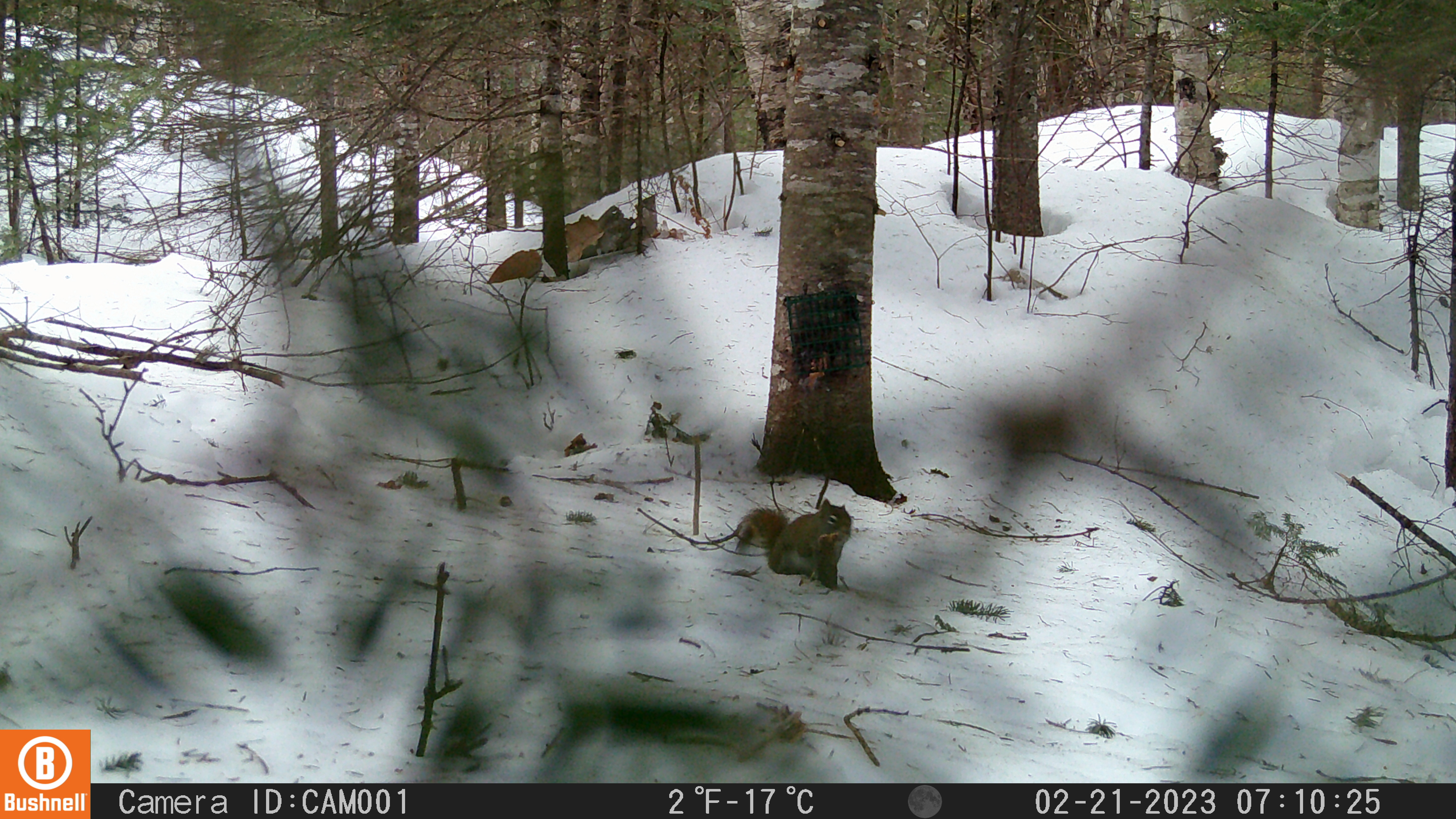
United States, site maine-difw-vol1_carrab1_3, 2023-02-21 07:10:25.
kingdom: Animalia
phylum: Chordata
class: Mammalia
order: Rodentia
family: Sciuridae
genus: Tamiasciurus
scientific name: Tamiasciurus hudsonicus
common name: red squirrel